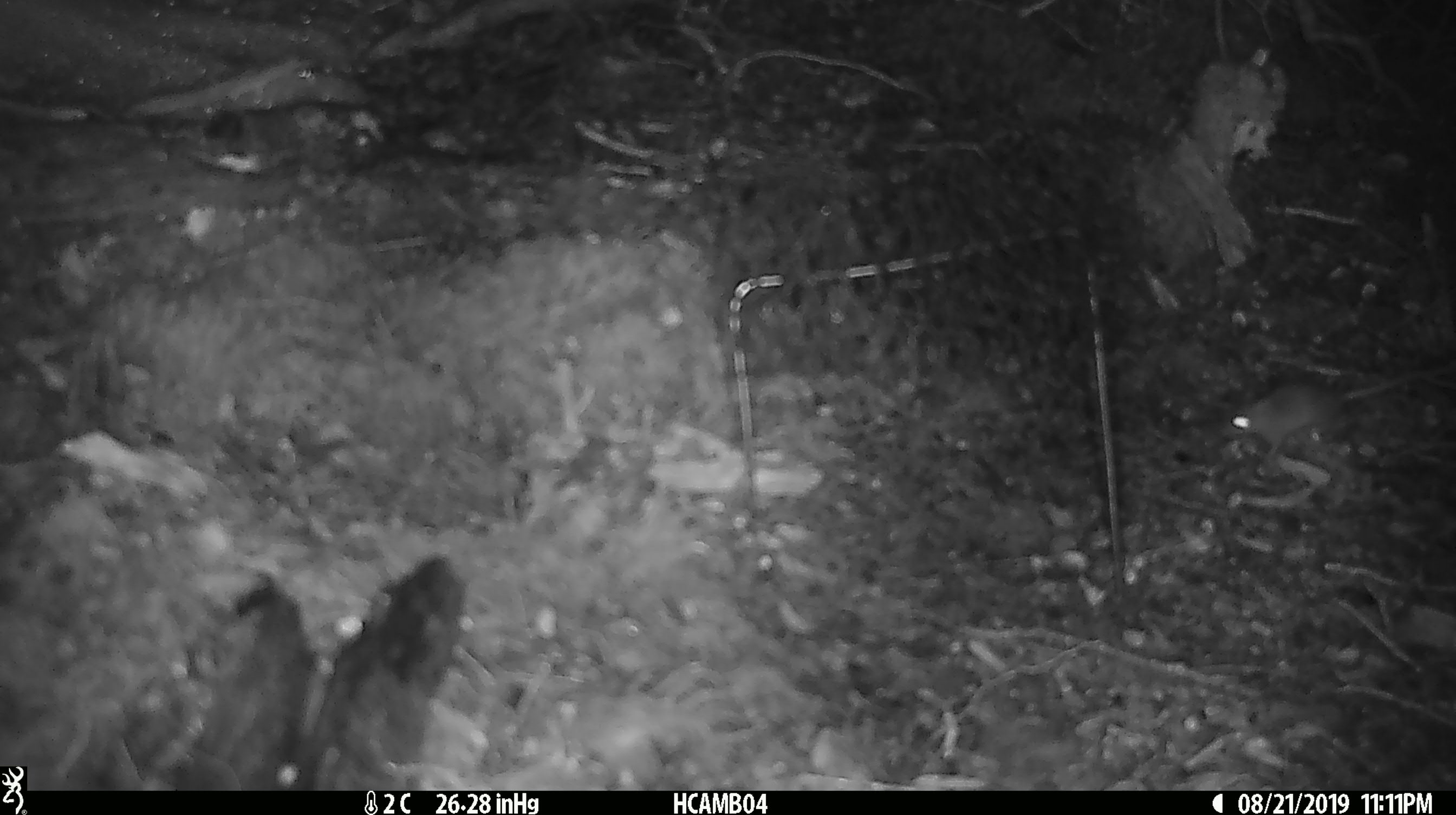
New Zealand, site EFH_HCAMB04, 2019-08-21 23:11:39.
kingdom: Animalia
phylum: Chordata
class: Mammalia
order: Rodentia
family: Muridae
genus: Mus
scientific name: Mus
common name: mouse